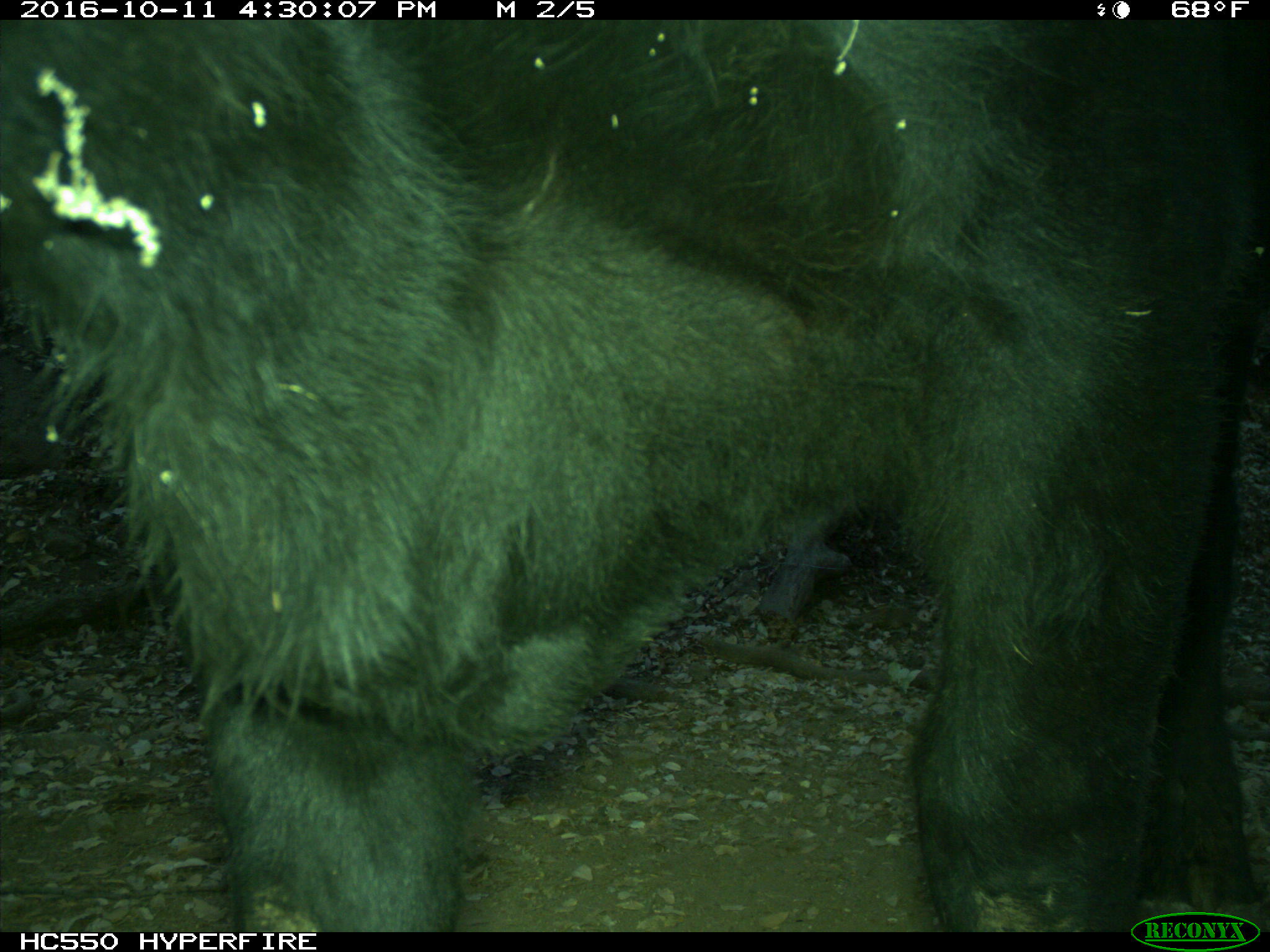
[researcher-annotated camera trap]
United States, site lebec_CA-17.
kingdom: Animalia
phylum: Chordata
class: Mammalia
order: Artiodactyla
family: Bovidae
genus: Bos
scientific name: Bos taurus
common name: domestic cow